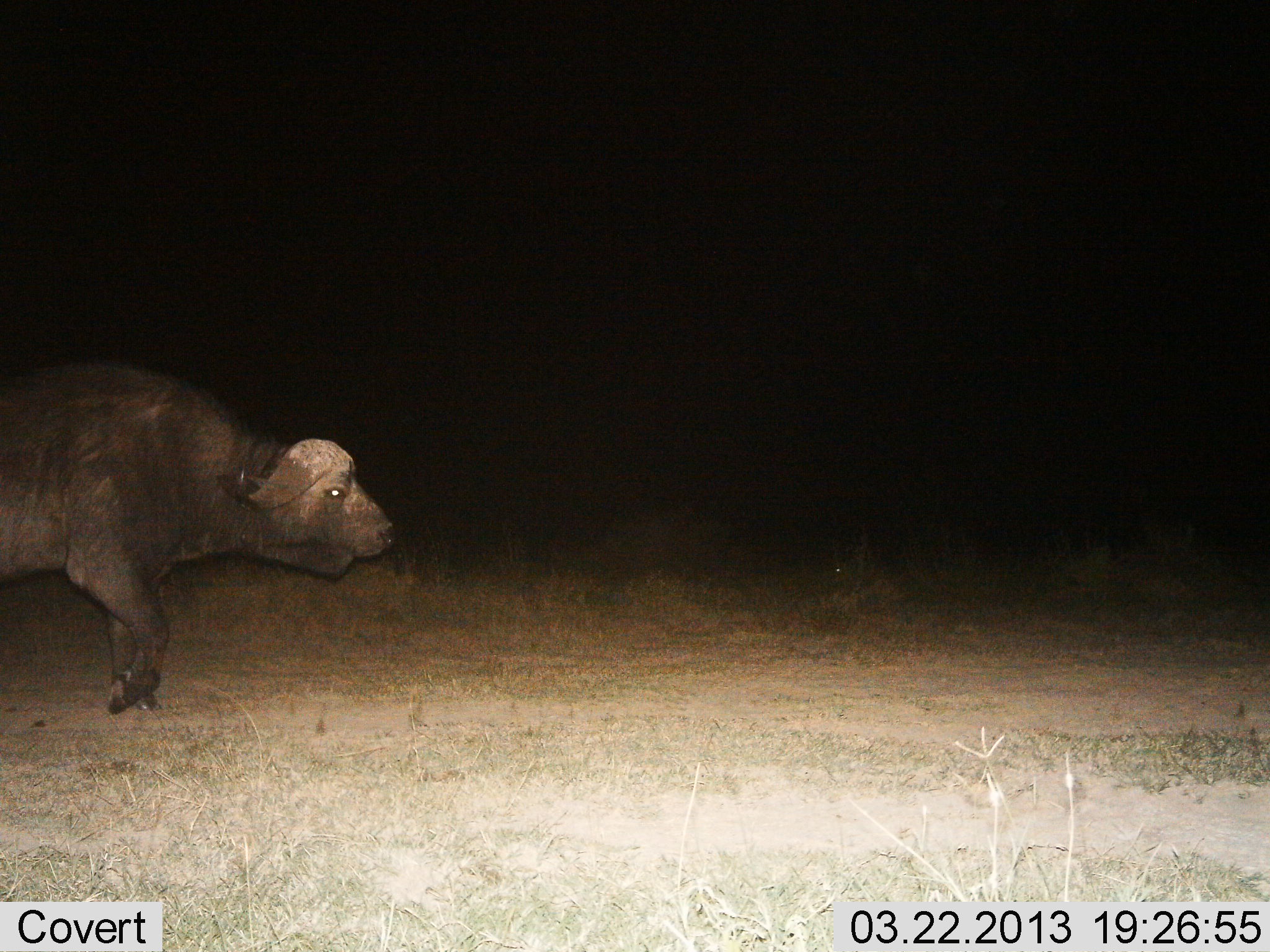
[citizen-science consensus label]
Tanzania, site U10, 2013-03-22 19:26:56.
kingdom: Animalia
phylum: Chordata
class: Mammalia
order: Artiodactyla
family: Bovidae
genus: Syncerus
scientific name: Syncerus caffer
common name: cape buffalo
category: buffalo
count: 1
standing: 6%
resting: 0%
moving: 97%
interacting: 3%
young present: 0%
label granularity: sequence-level